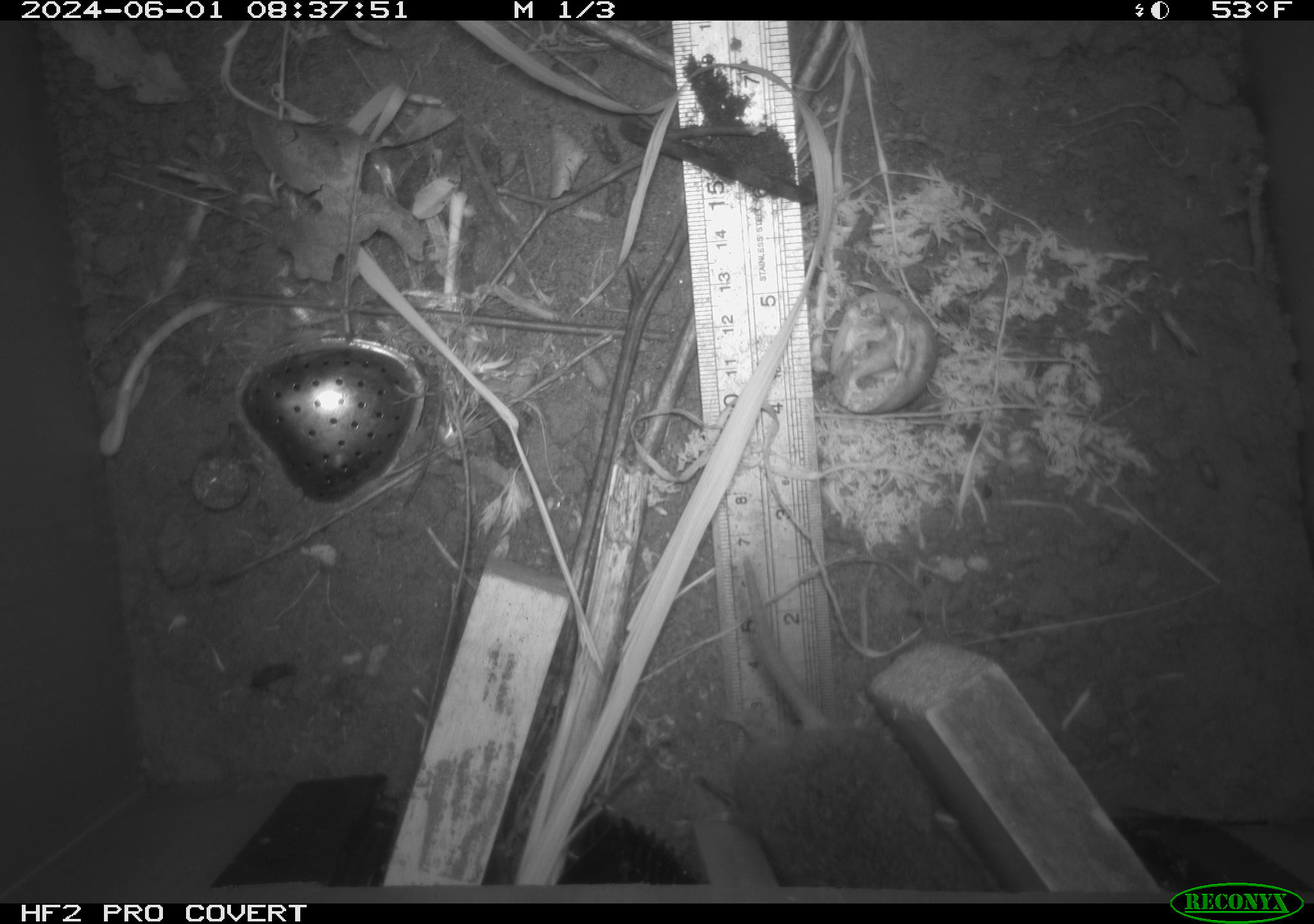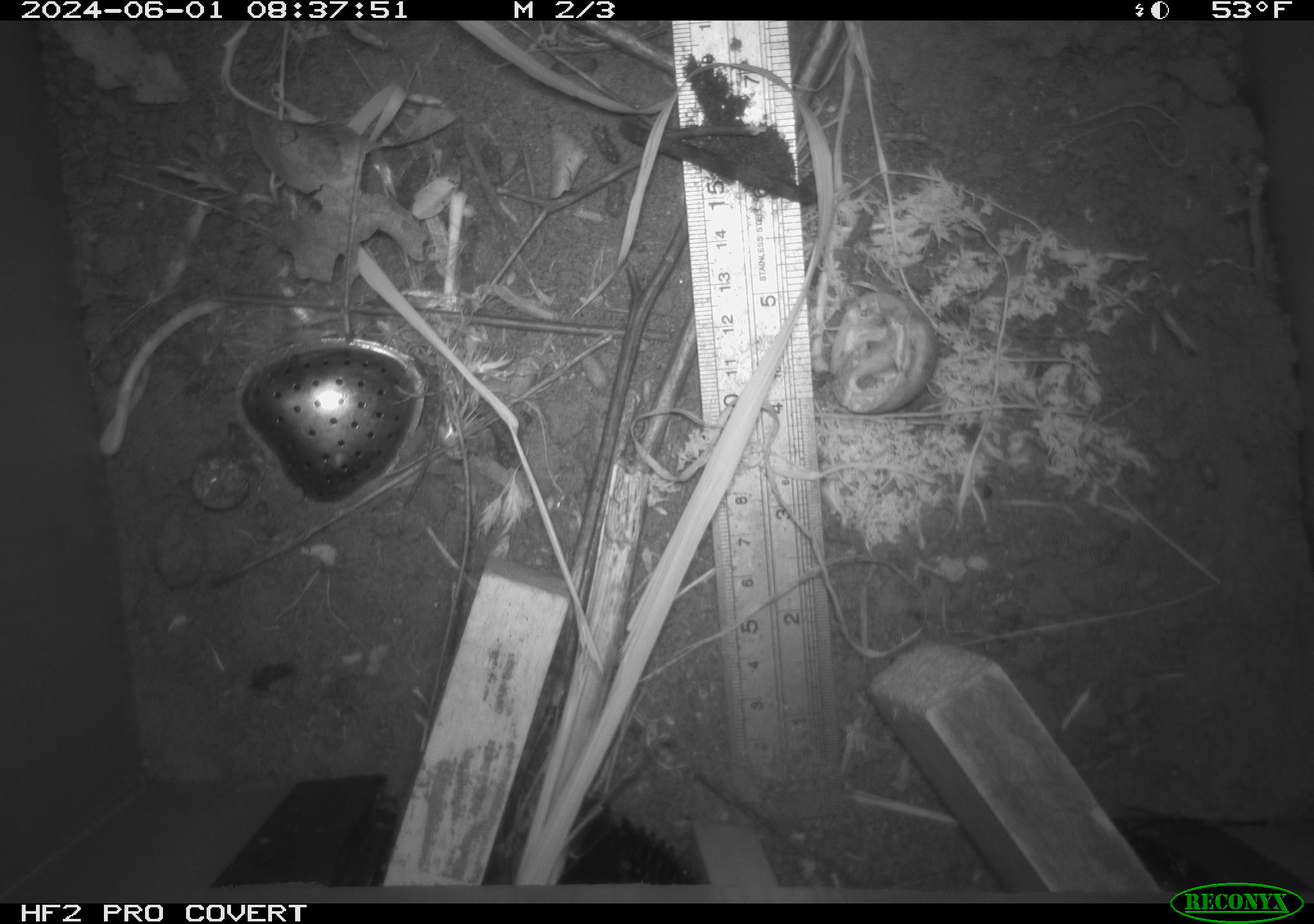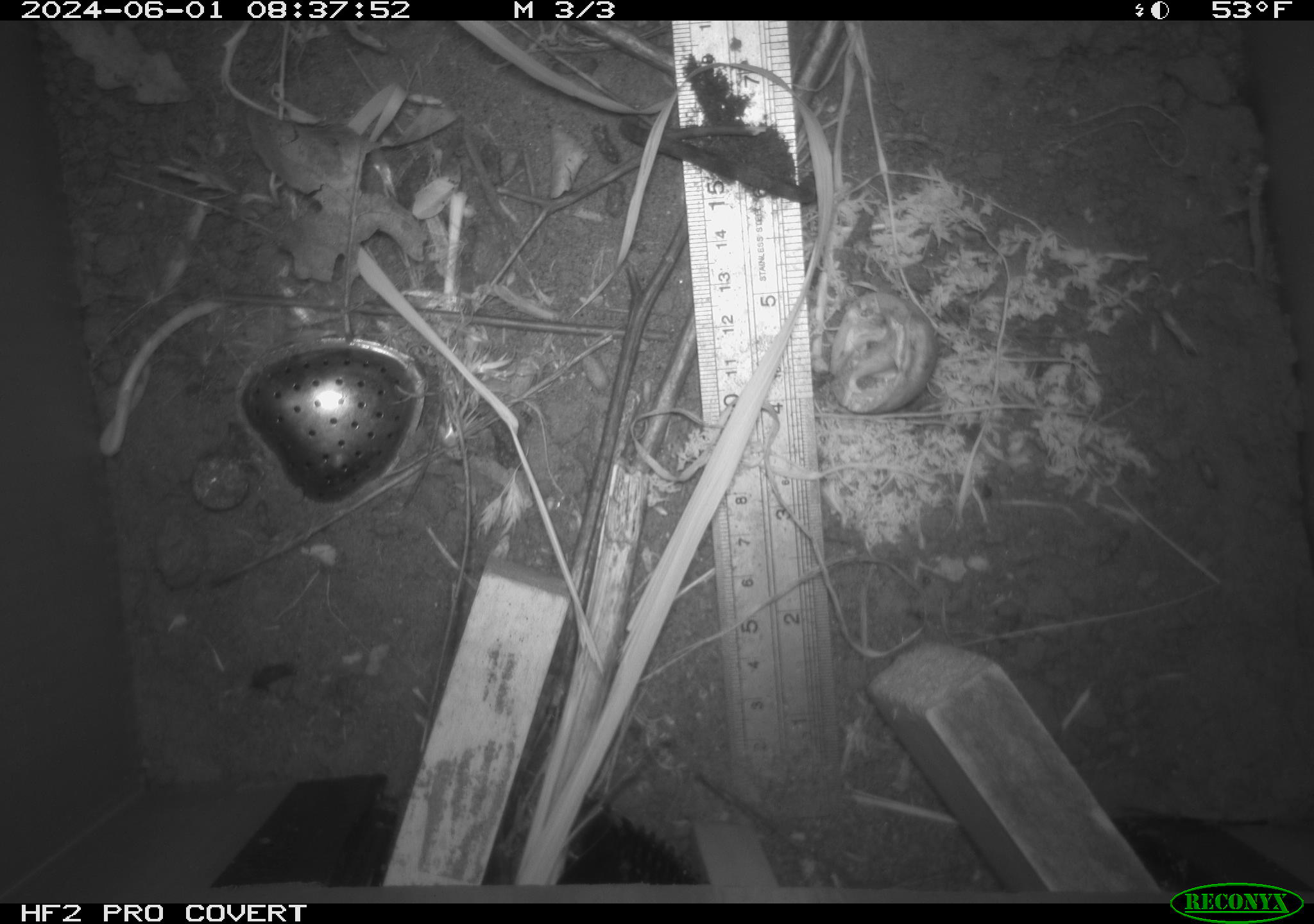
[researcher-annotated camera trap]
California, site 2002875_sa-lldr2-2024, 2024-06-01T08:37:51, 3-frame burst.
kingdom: Animalia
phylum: Chordata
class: Mammalia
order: Rodentia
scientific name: Rodentia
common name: rodent